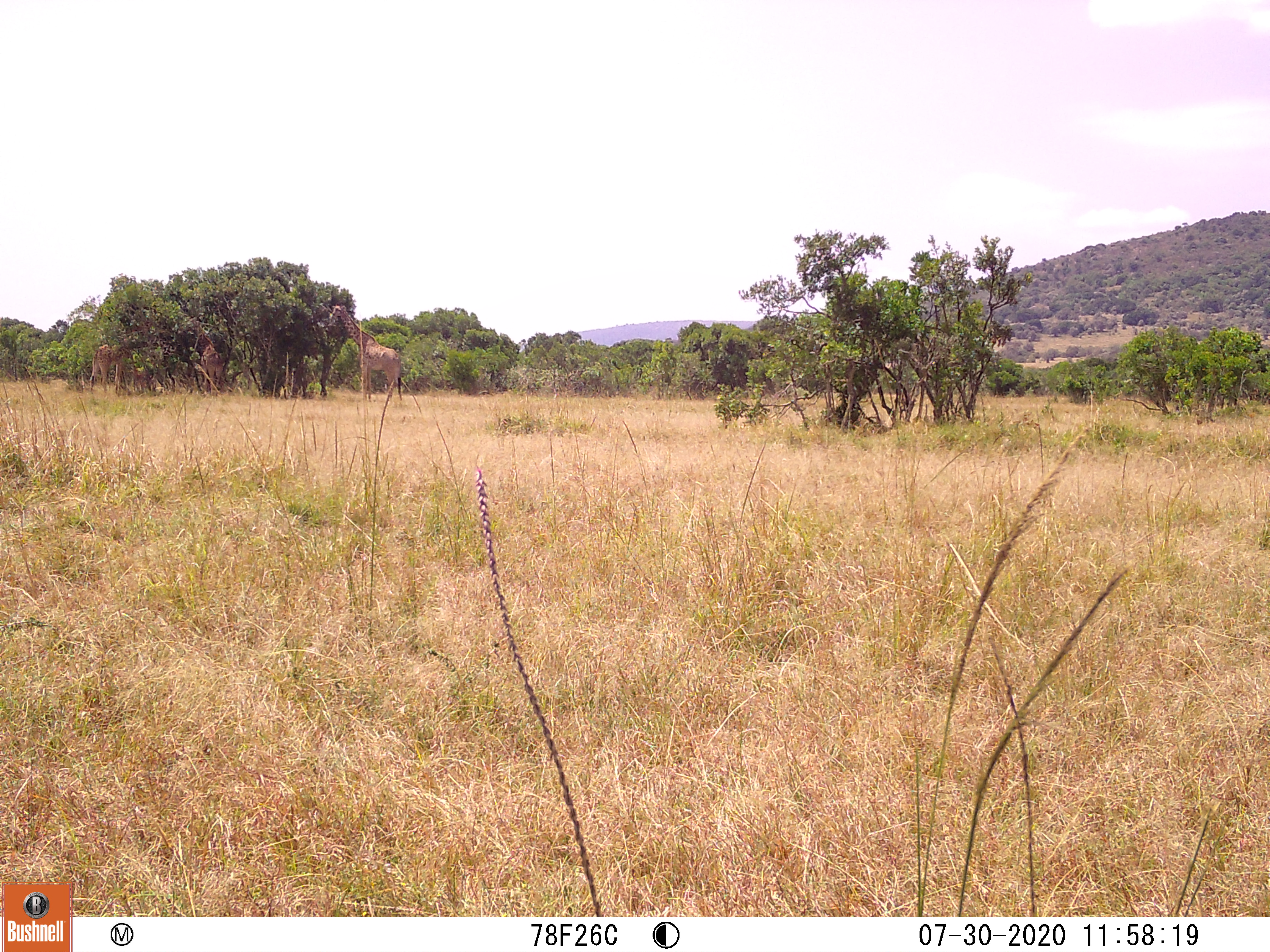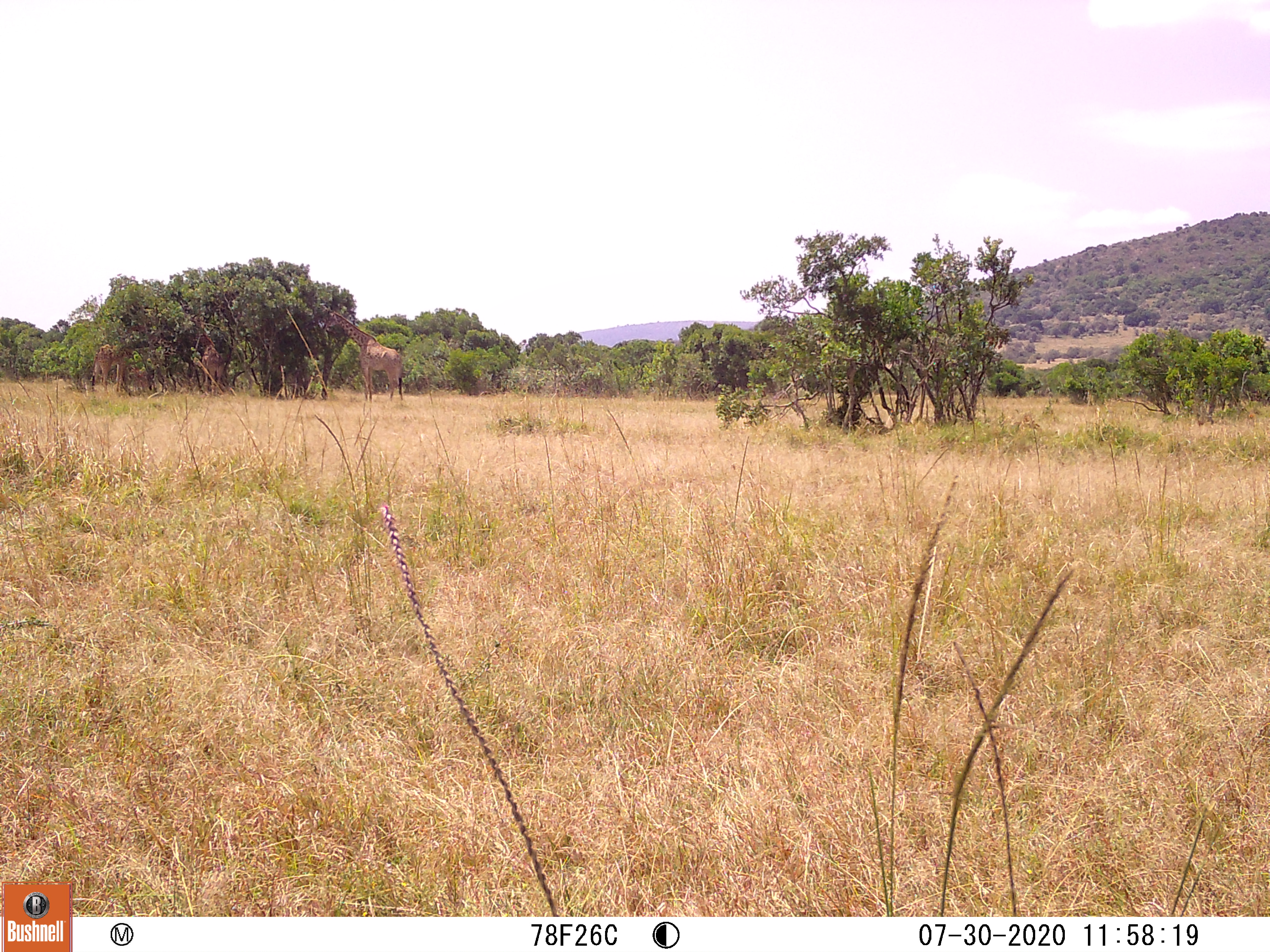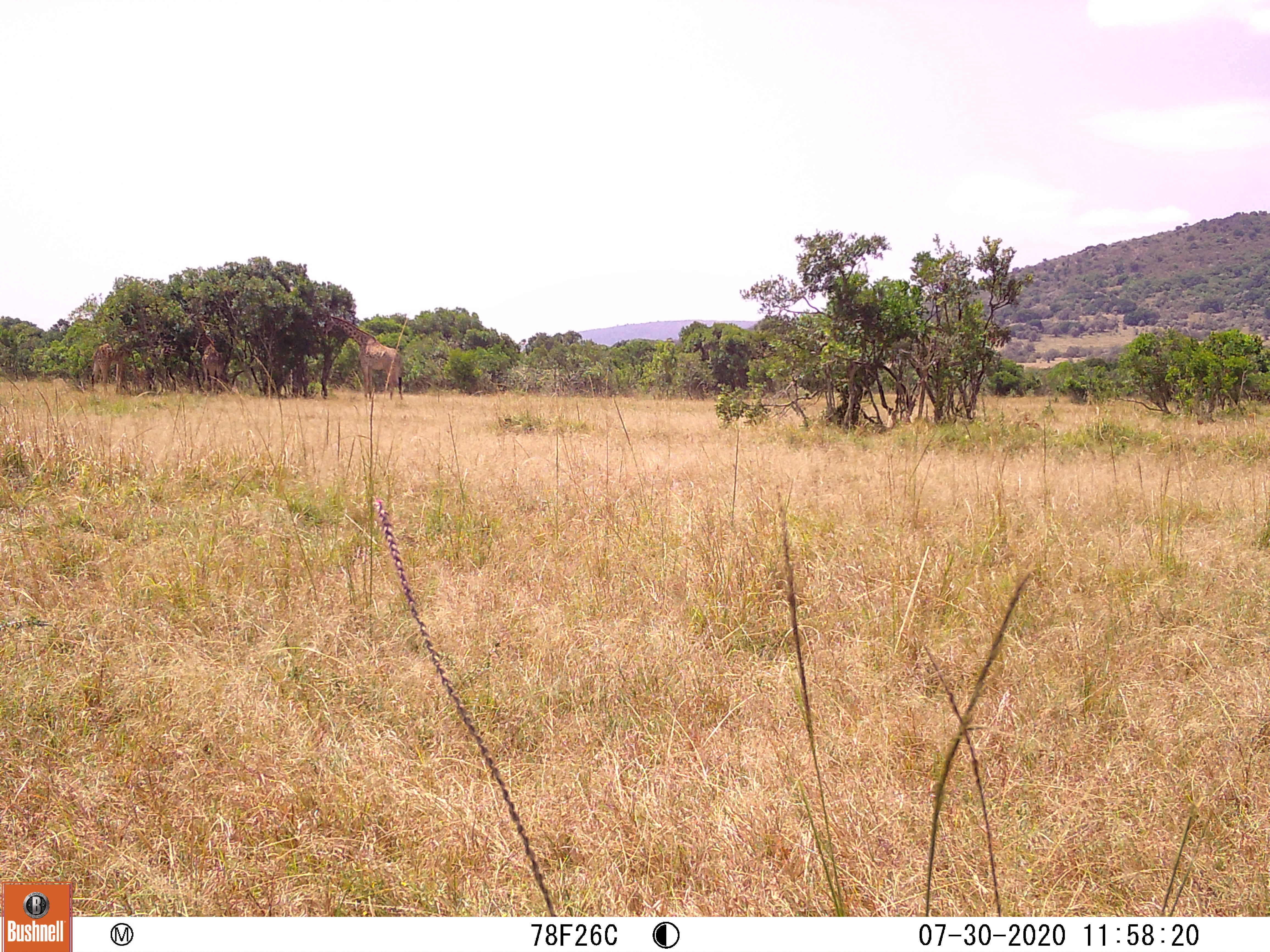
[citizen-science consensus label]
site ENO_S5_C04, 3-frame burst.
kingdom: Animalia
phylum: Chordata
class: Mammalia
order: Artiodactyla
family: Giraffidae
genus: Giraffa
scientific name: Giraffa camelopardalis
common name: giraffe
Giraffe (Giraffa camelopardalis), count 3. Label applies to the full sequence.